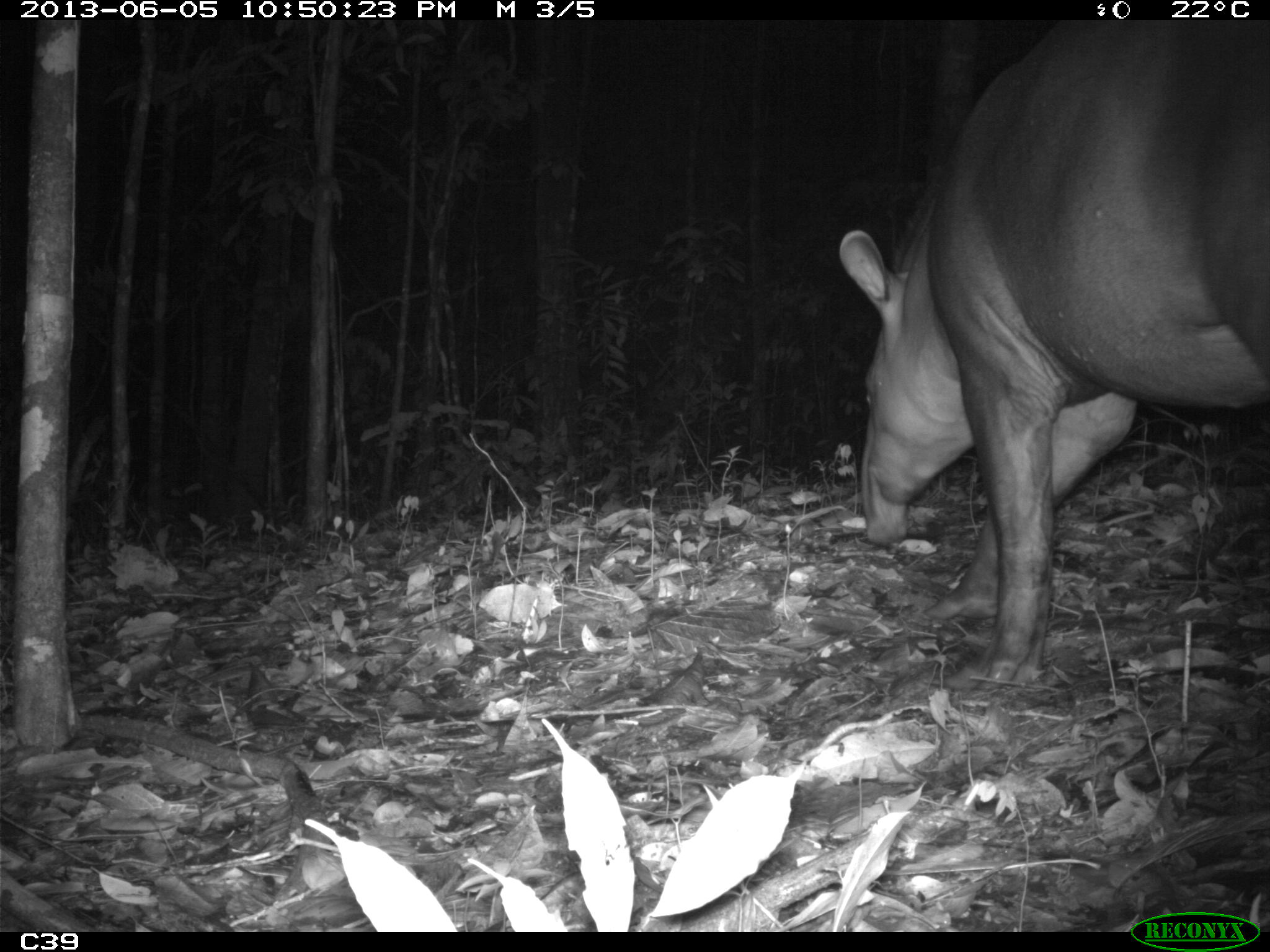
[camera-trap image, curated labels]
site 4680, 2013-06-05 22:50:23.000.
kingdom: Animalia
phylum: Chordata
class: Mammalia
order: Perissodactyla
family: Tapiridae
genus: Tapirus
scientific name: Tapirus terrestris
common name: south american tapir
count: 1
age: adult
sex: male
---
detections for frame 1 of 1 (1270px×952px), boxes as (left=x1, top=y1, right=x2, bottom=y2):
tapirus terrestris: (left=832, top=14, right=1265, bottom=688)